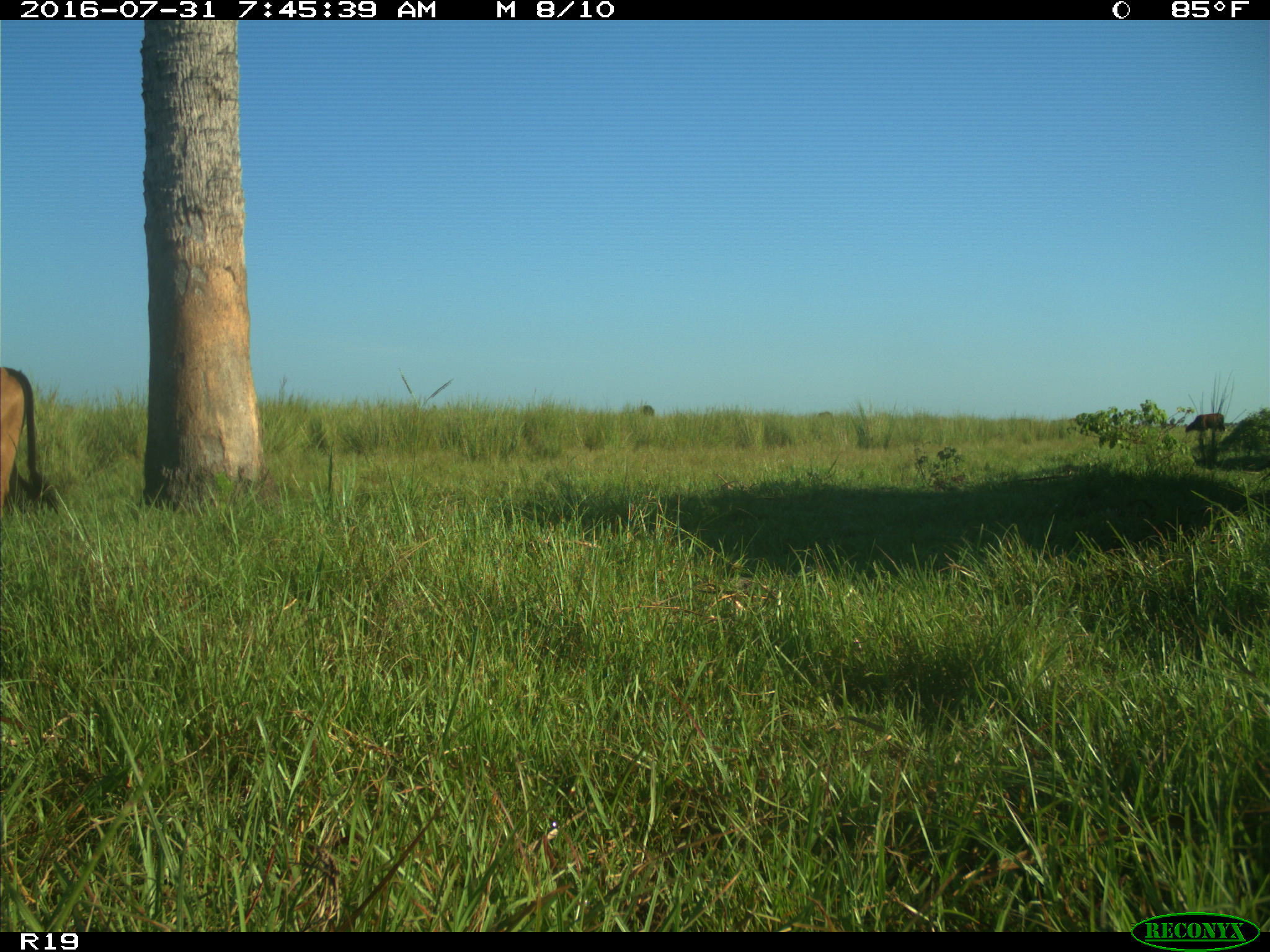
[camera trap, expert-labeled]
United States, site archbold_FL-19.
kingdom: Animalia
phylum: Chordata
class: Mammalia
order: Artiodactyla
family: Bovidae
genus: Bos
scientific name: Bos taurus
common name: domestic cow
Bos taurus (domestic cow).